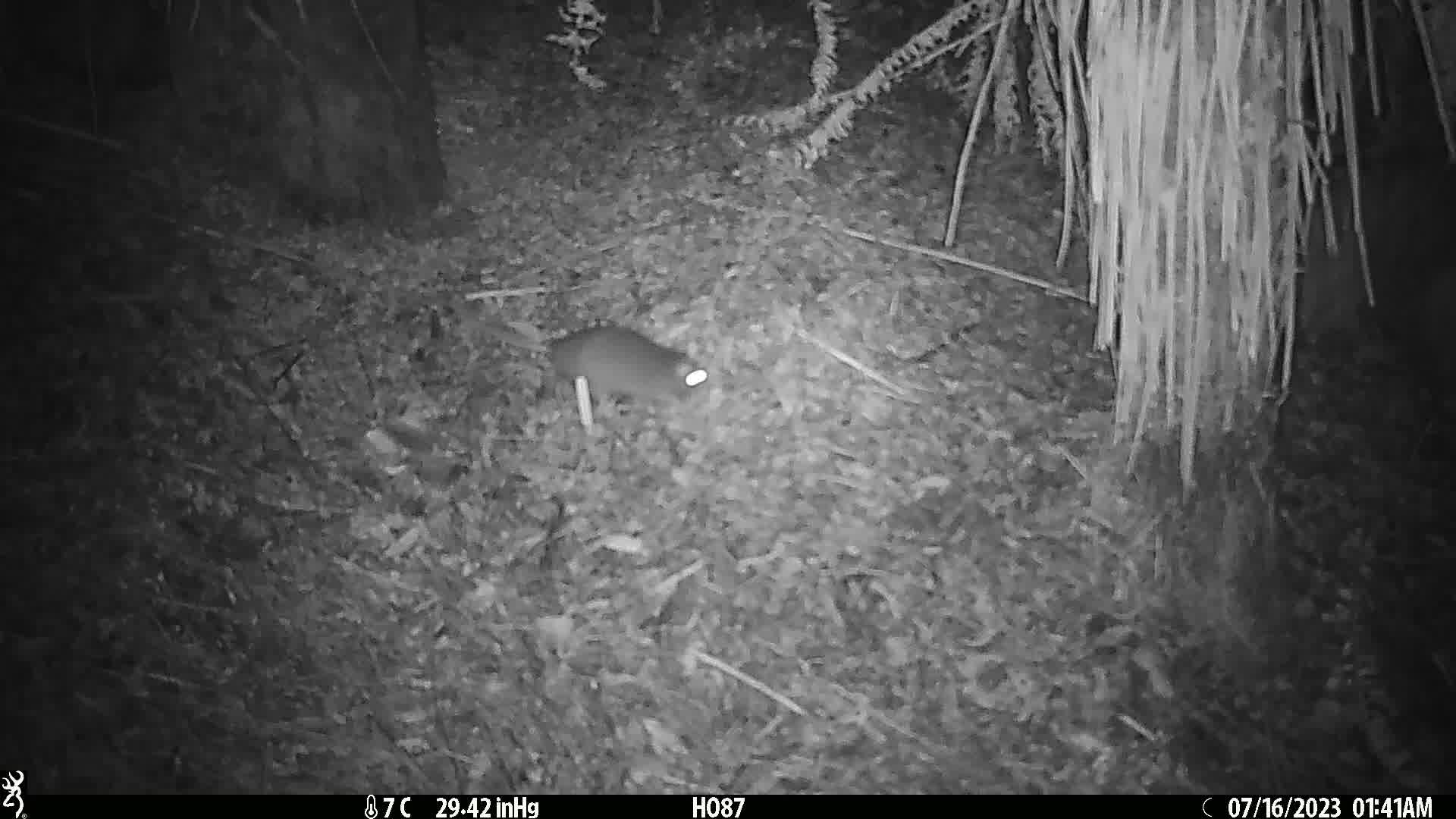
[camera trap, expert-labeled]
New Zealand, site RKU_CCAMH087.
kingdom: Animalia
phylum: Chordata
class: Mammalia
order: Rodentia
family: Muridae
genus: Rattus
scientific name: Rattus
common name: rat